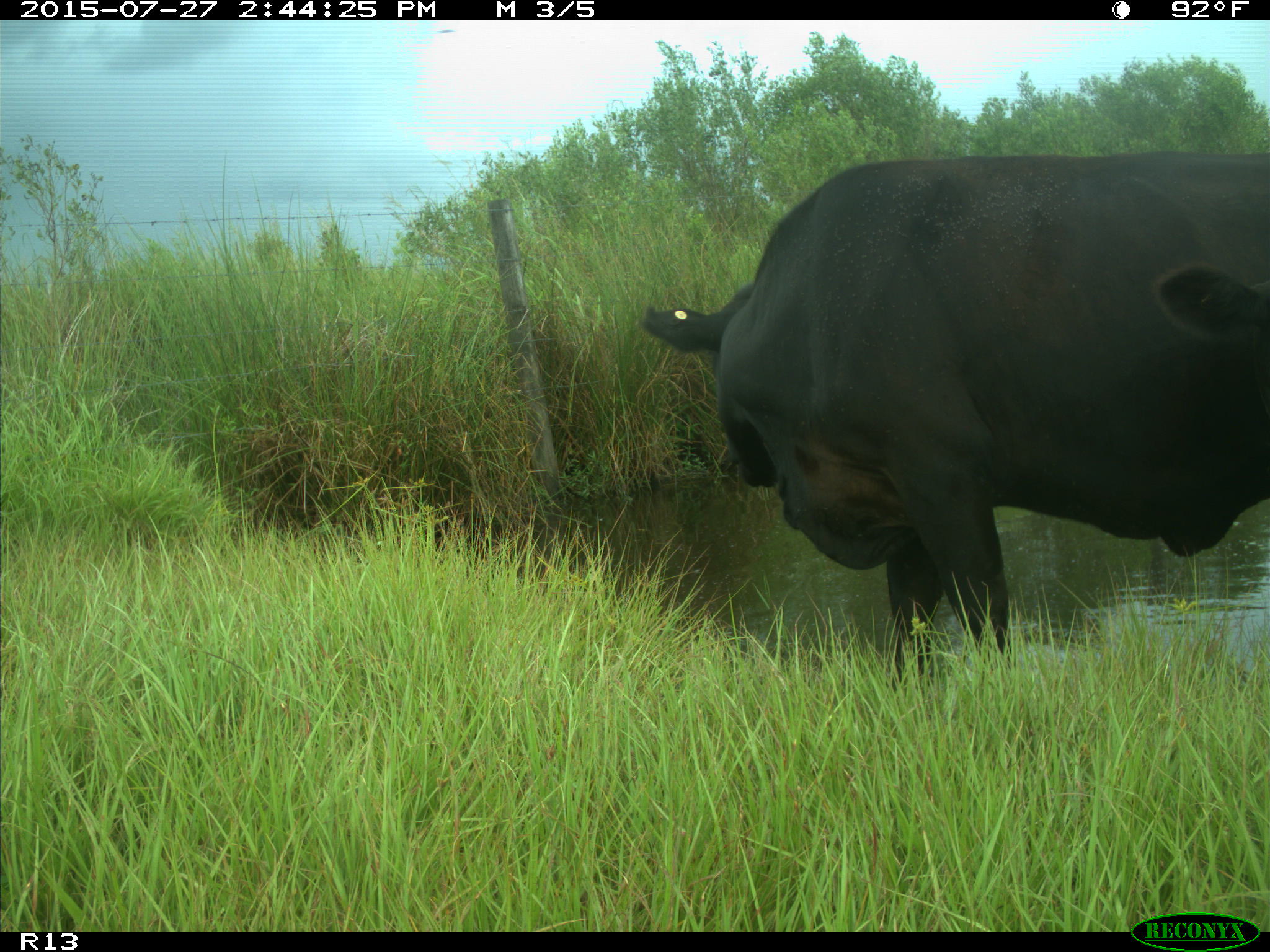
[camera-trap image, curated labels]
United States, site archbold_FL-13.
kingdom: Animalia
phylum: Chordata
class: Mammalia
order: Artiodactyla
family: Bovidae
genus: Bos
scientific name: Bos taurus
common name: domestic cow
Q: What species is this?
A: Bos taurus (domestic cow).